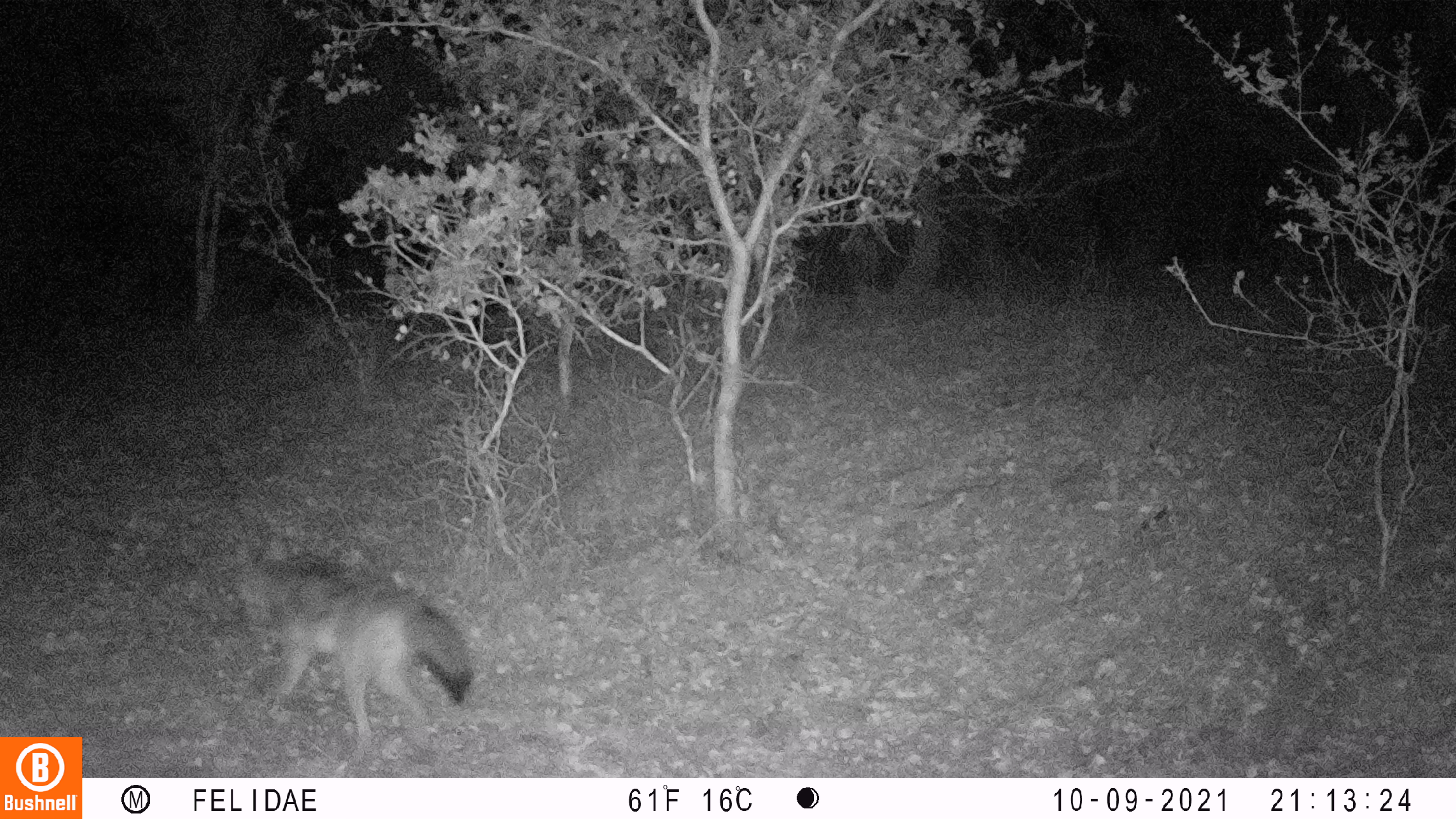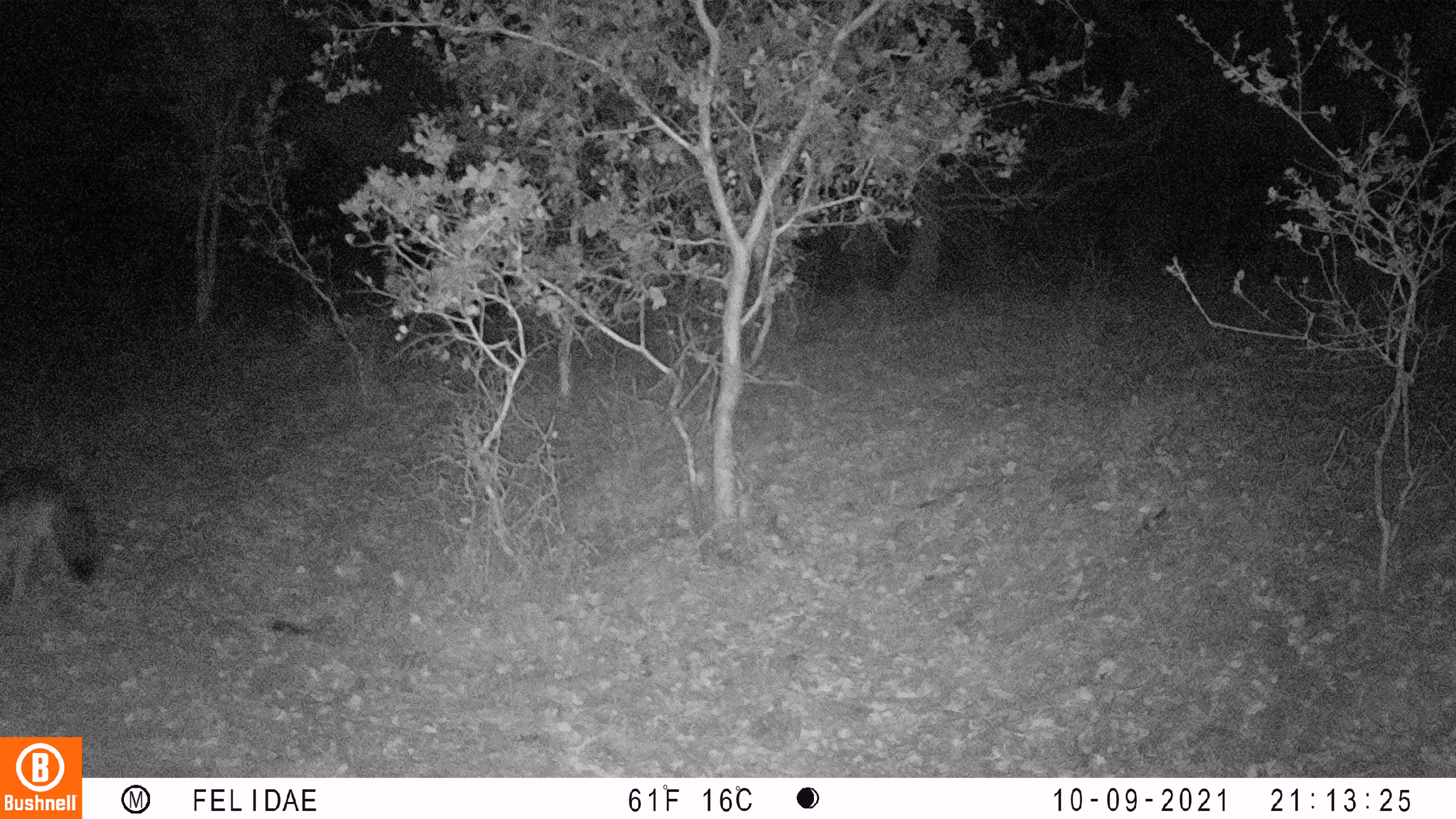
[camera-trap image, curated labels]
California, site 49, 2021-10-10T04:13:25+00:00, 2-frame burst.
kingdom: Animalia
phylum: Chordata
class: Mammalia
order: Carnivora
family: Canidae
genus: Urocyon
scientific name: Urocyon cinereoargenteus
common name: gray fox